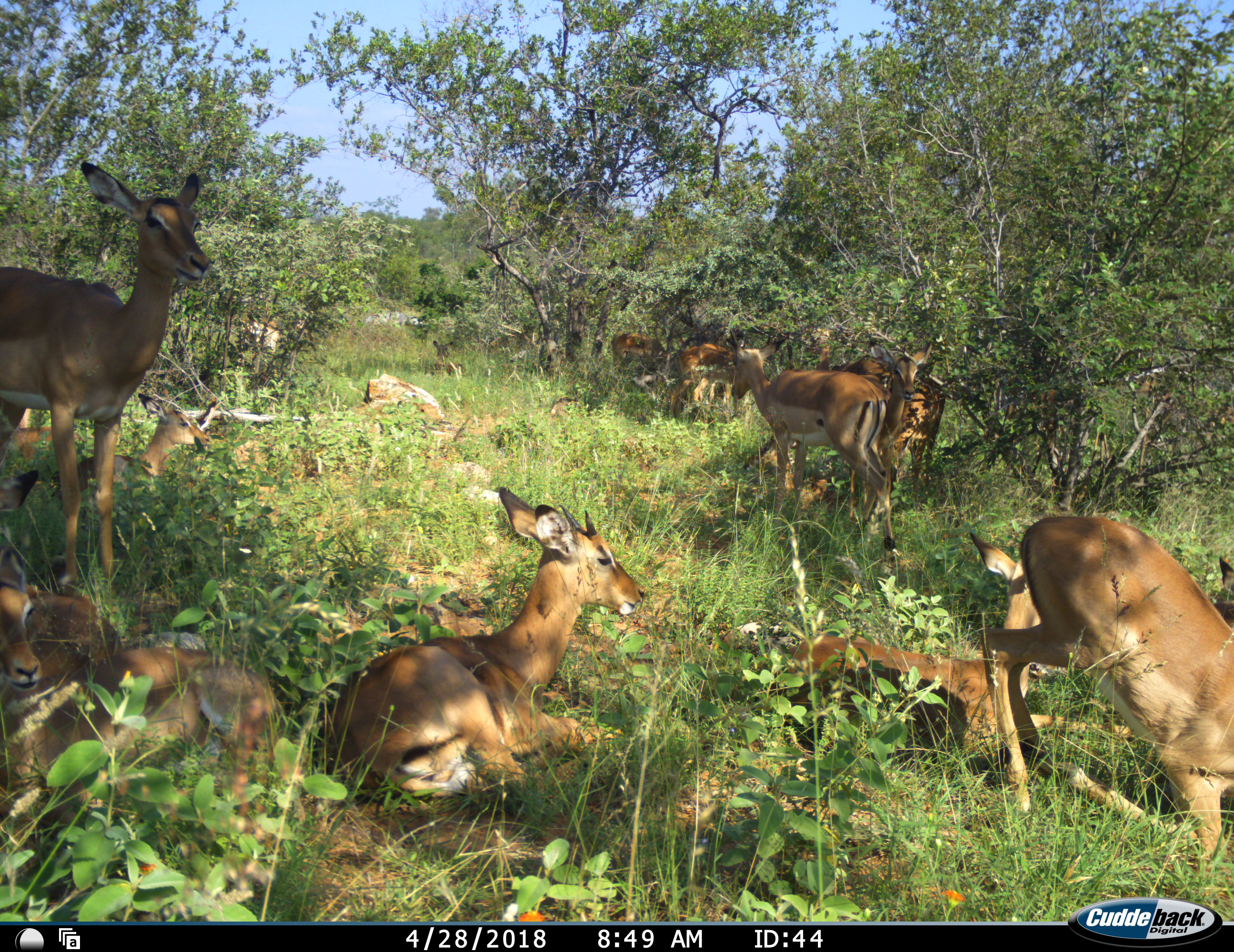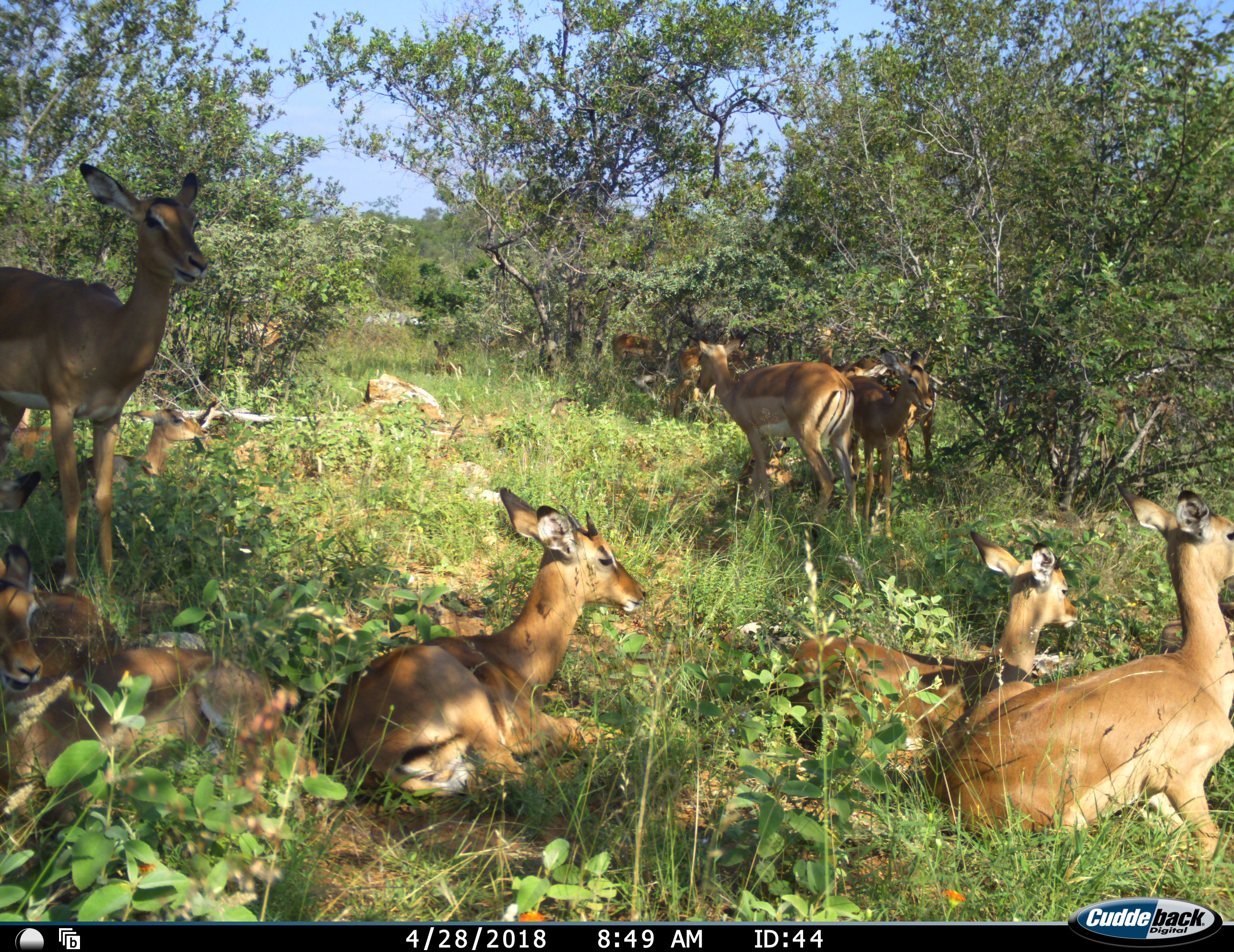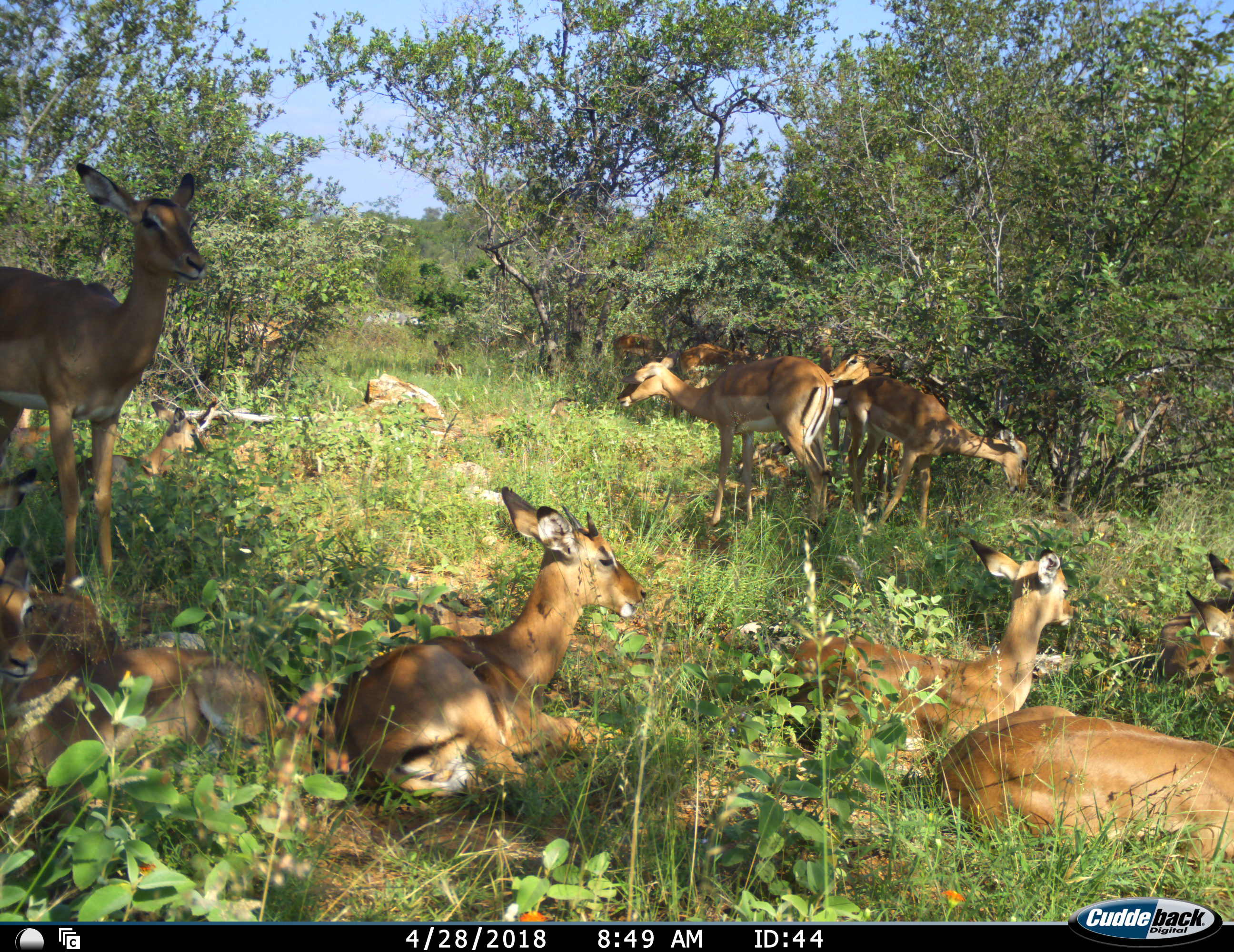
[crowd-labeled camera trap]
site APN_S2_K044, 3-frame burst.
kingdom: Animalia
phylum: Chordata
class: Mammalia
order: Artiodactyla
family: Bovidae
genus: Aepyceros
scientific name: Aepyceros melampus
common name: impala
Impala (Aepyceros melampus), count 11-50. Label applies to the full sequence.